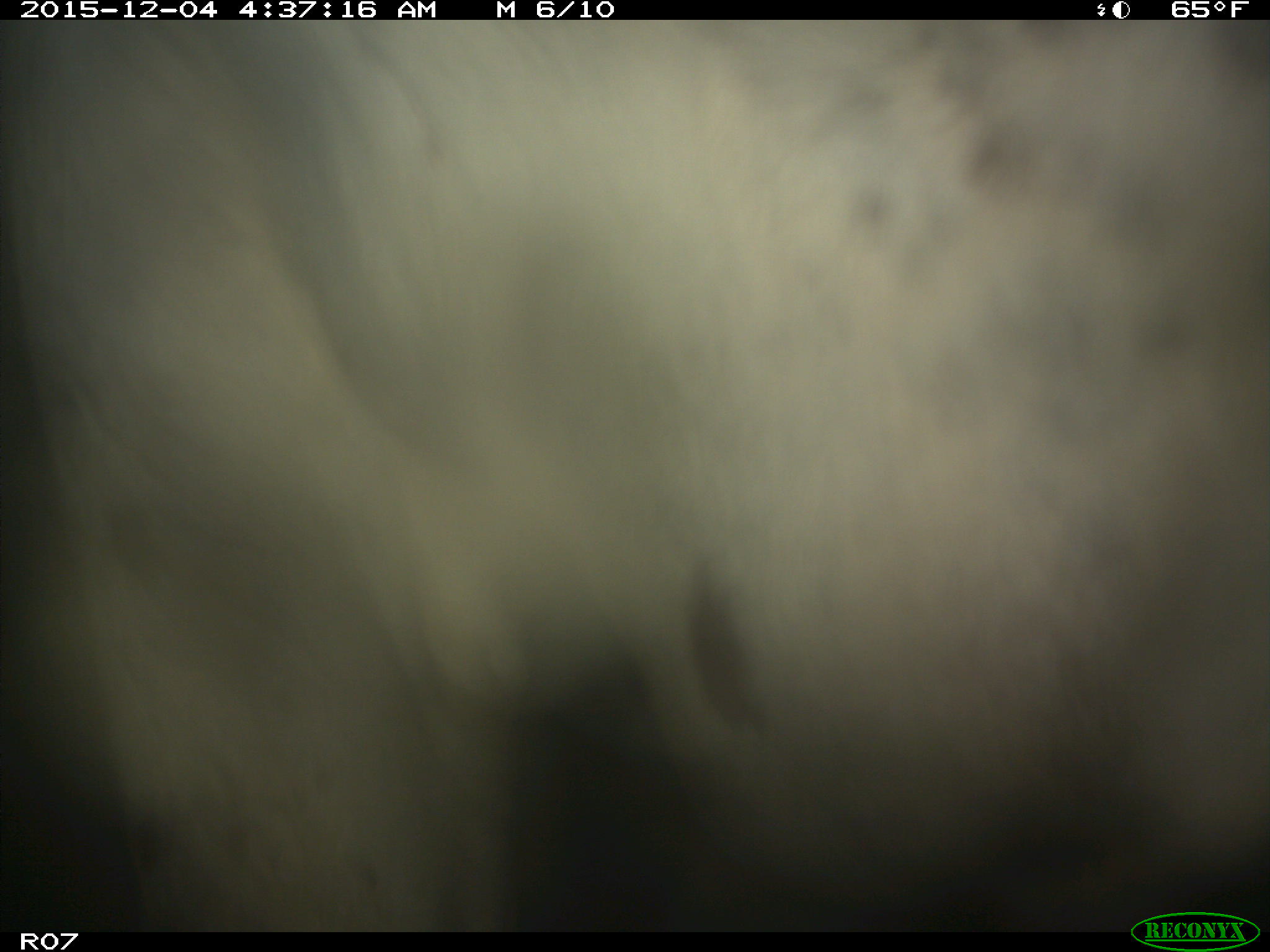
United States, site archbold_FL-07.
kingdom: Animalia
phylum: Chordata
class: Mammalia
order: Artiodactyla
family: Bovidae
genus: Bos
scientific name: Bos taurus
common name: domestic cow